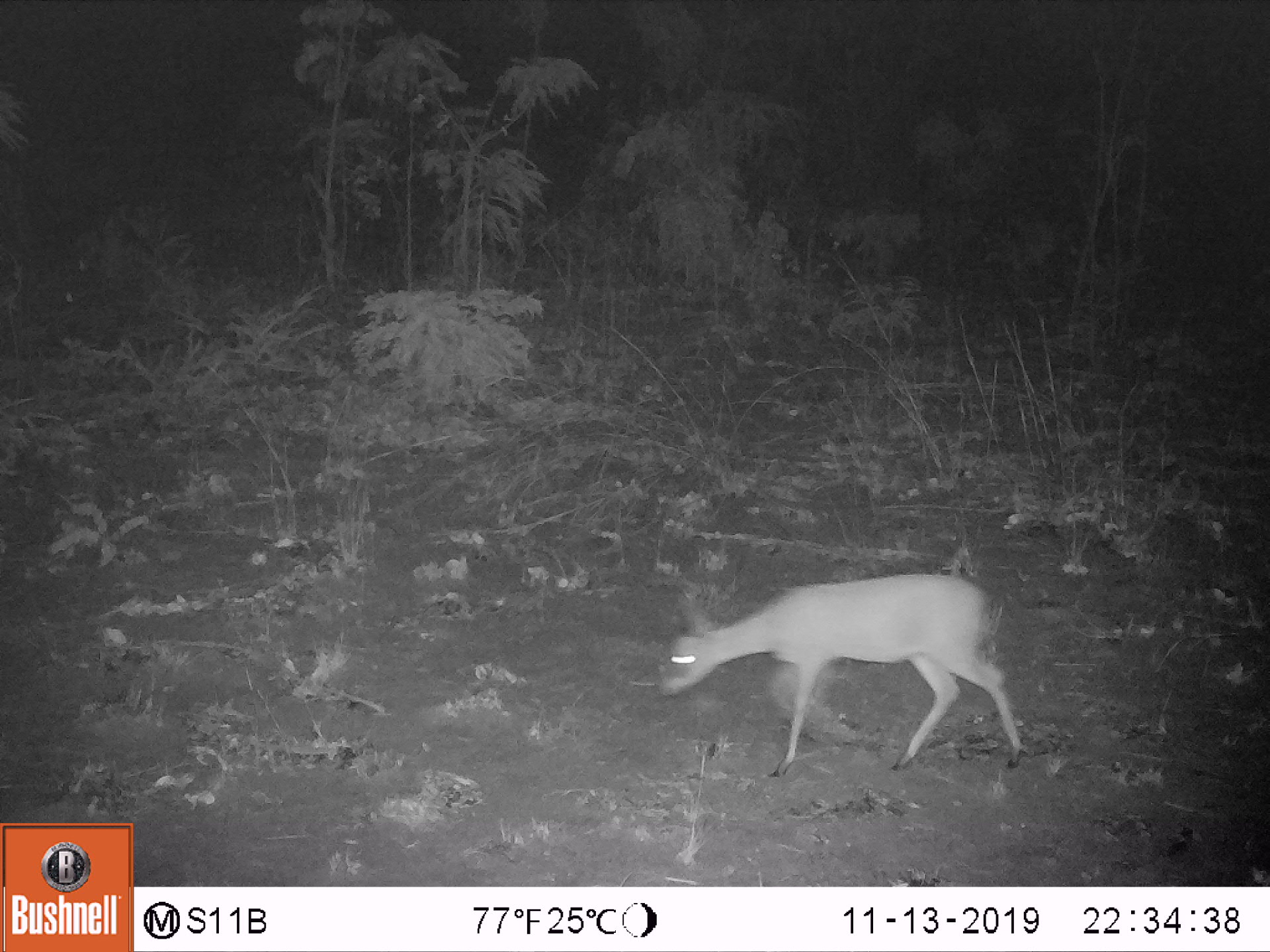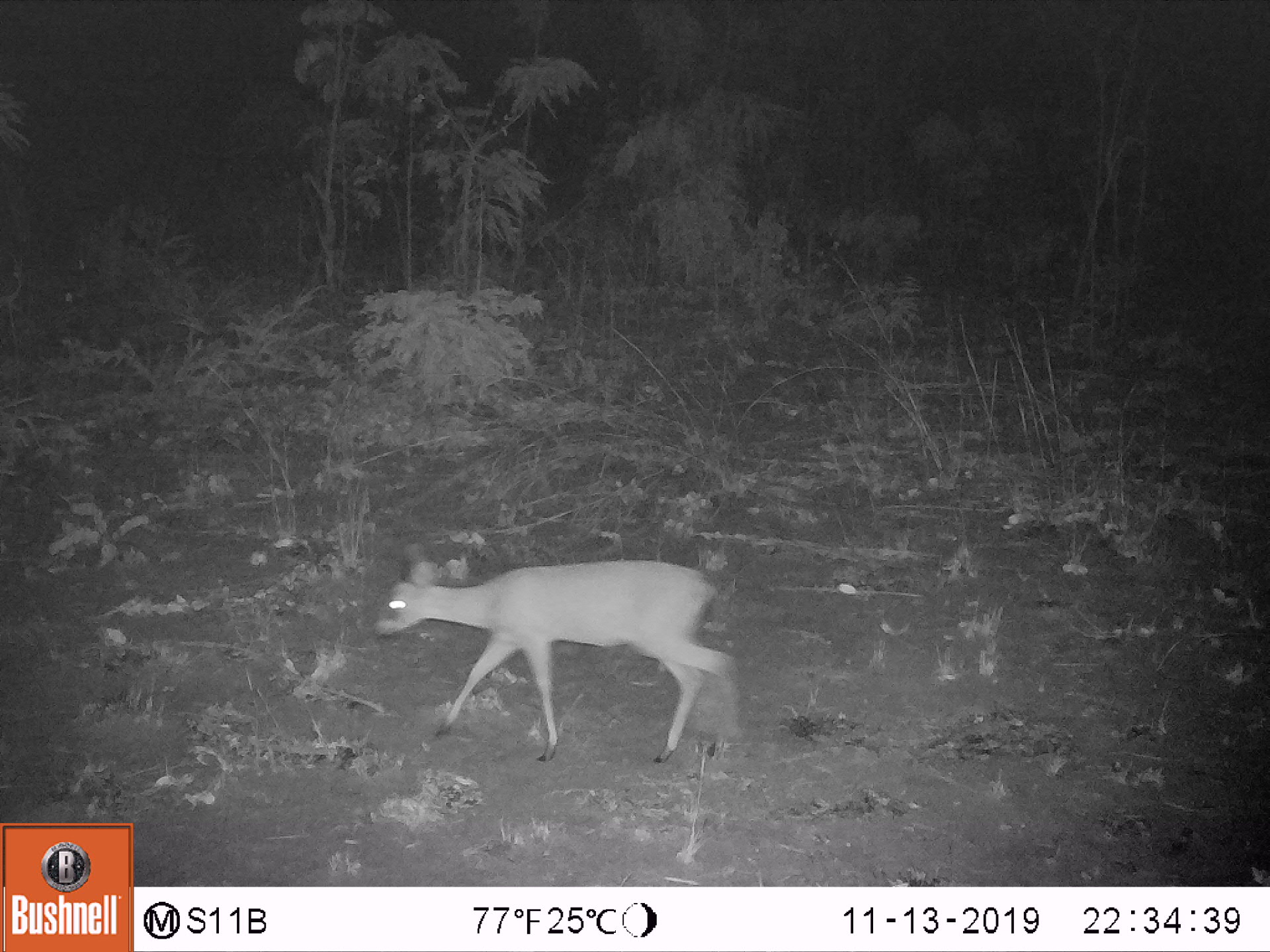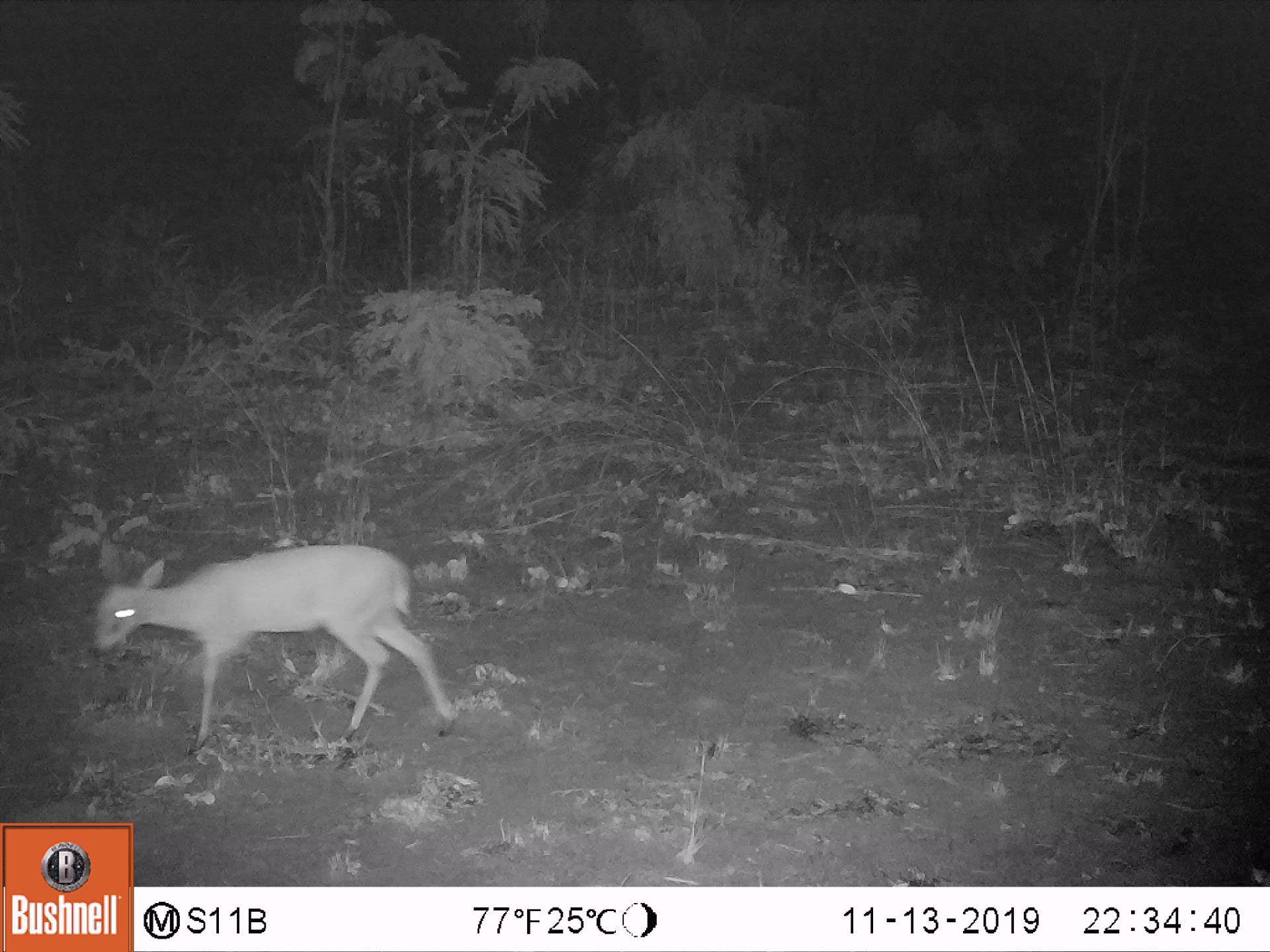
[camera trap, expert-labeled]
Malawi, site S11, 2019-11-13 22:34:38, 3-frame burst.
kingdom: Animalia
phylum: Chordata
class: Mammalia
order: Artiodactyla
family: Bovidae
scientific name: Antilopinae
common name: small antelope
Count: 1.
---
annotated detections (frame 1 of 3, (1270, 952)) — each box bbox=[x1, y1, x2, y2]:
small antelope: bbox=[651, 574, 1028, 785]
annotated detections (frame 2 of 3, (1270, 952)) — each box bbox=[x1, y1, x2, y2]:
small antelope: bbox=[365, 534, 745, 773]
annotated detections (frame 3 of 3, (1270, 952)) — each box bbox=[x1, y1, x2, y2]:
small antelope: bbox=[82, 532, 466, 760]